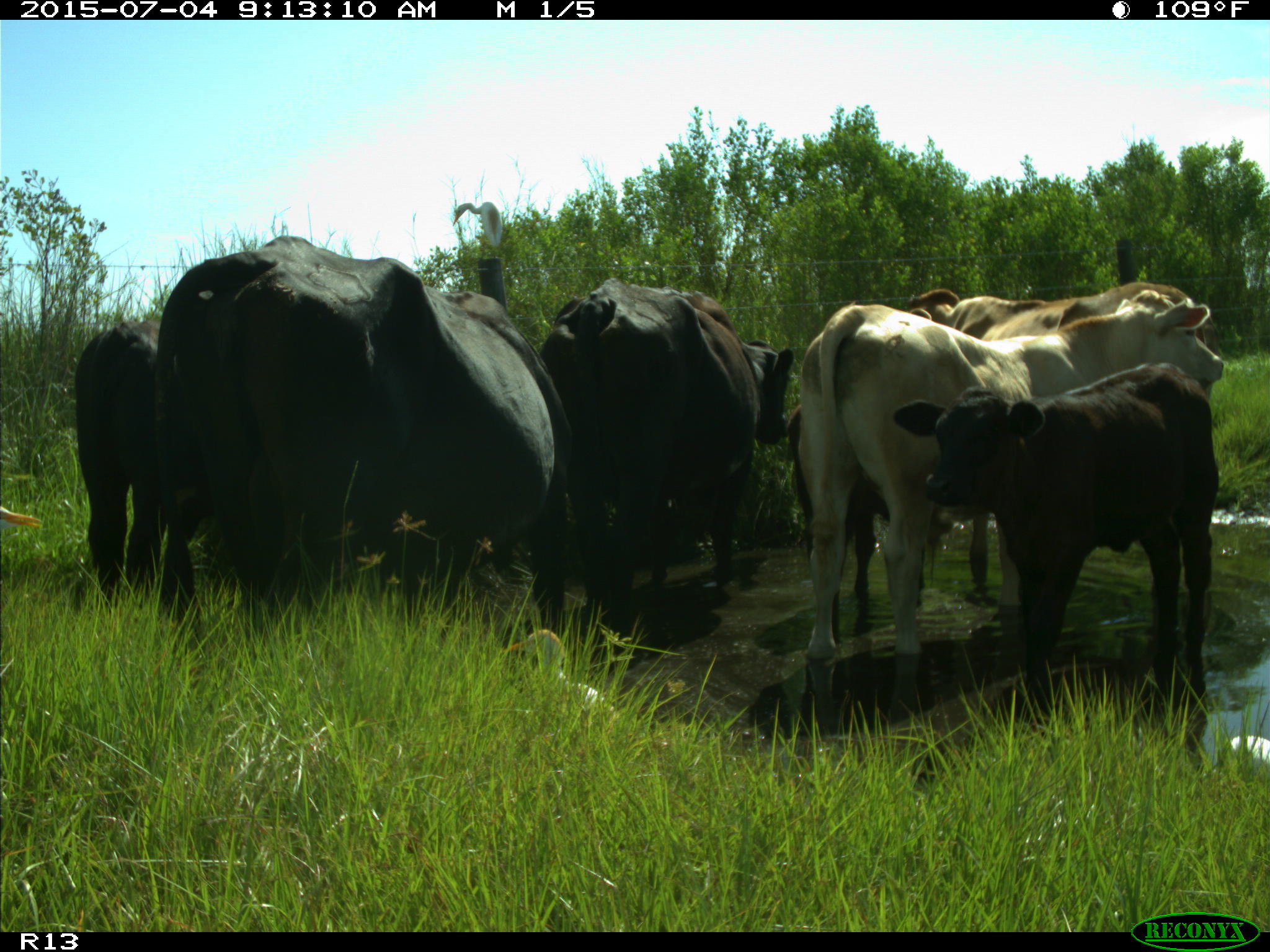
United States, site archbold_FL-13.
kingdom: Animalia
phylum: Chordata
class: Mammalia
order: Artiodactyla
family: Bovidae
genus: Bos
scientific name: Bos taurus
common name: domestic cow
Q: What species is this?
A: Bos taurus (domestic cow).